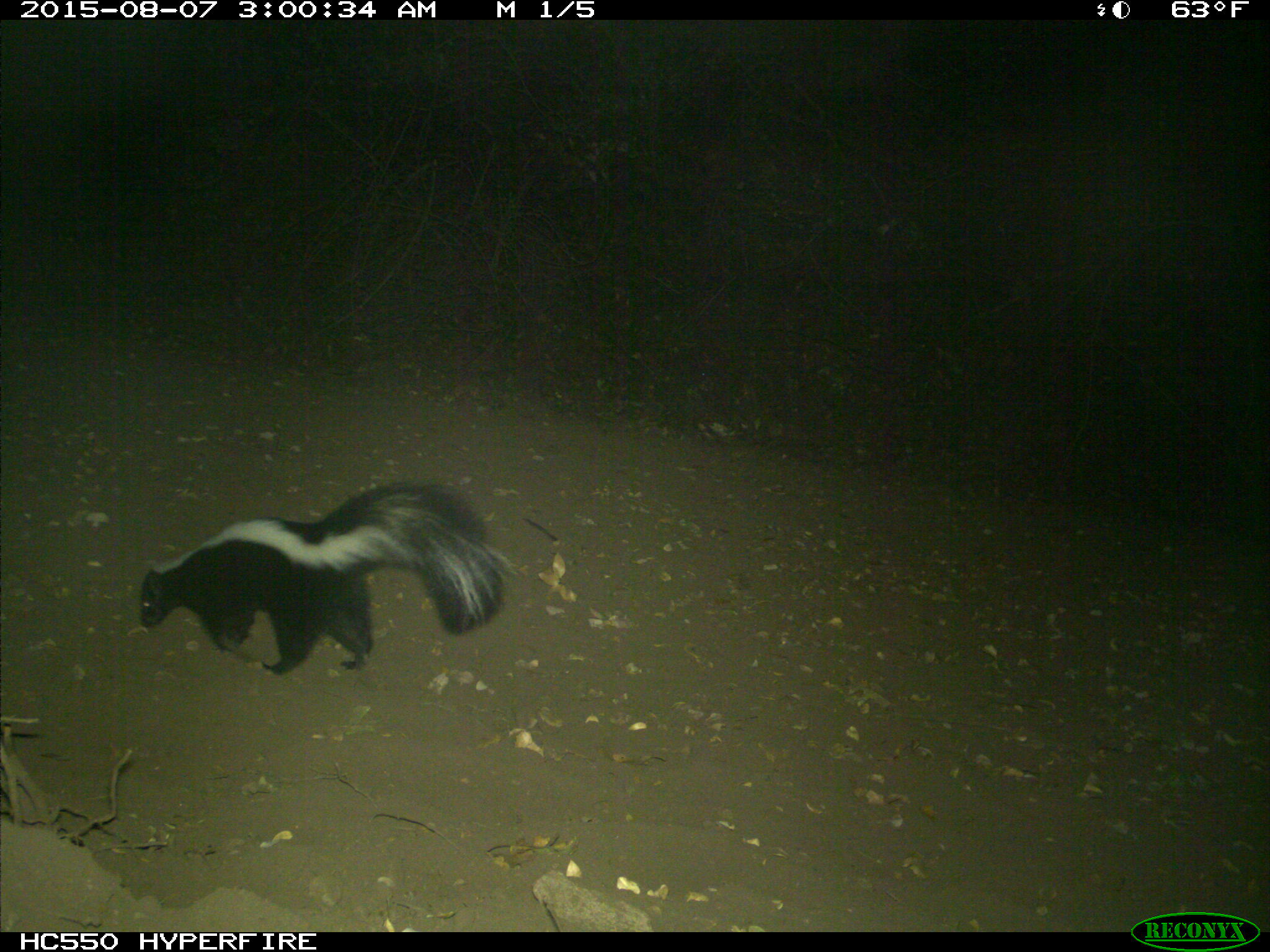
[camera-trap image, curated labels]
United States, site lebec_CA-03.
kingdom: Animalia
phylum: Chordata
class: Mammalia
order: Carnivora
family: Mephitidae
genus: Mephitis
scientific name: Mephitis mephitis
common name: striped skunk